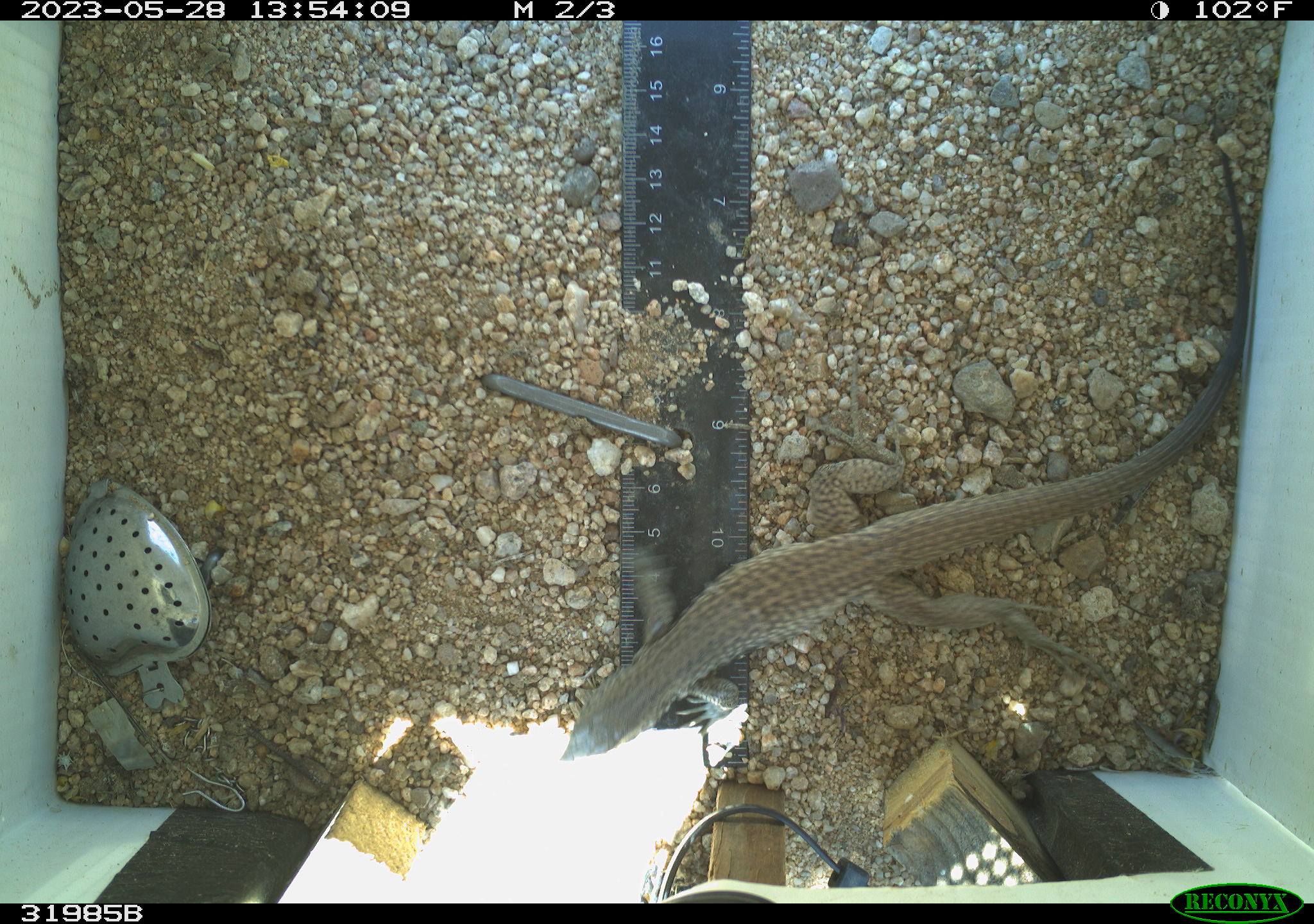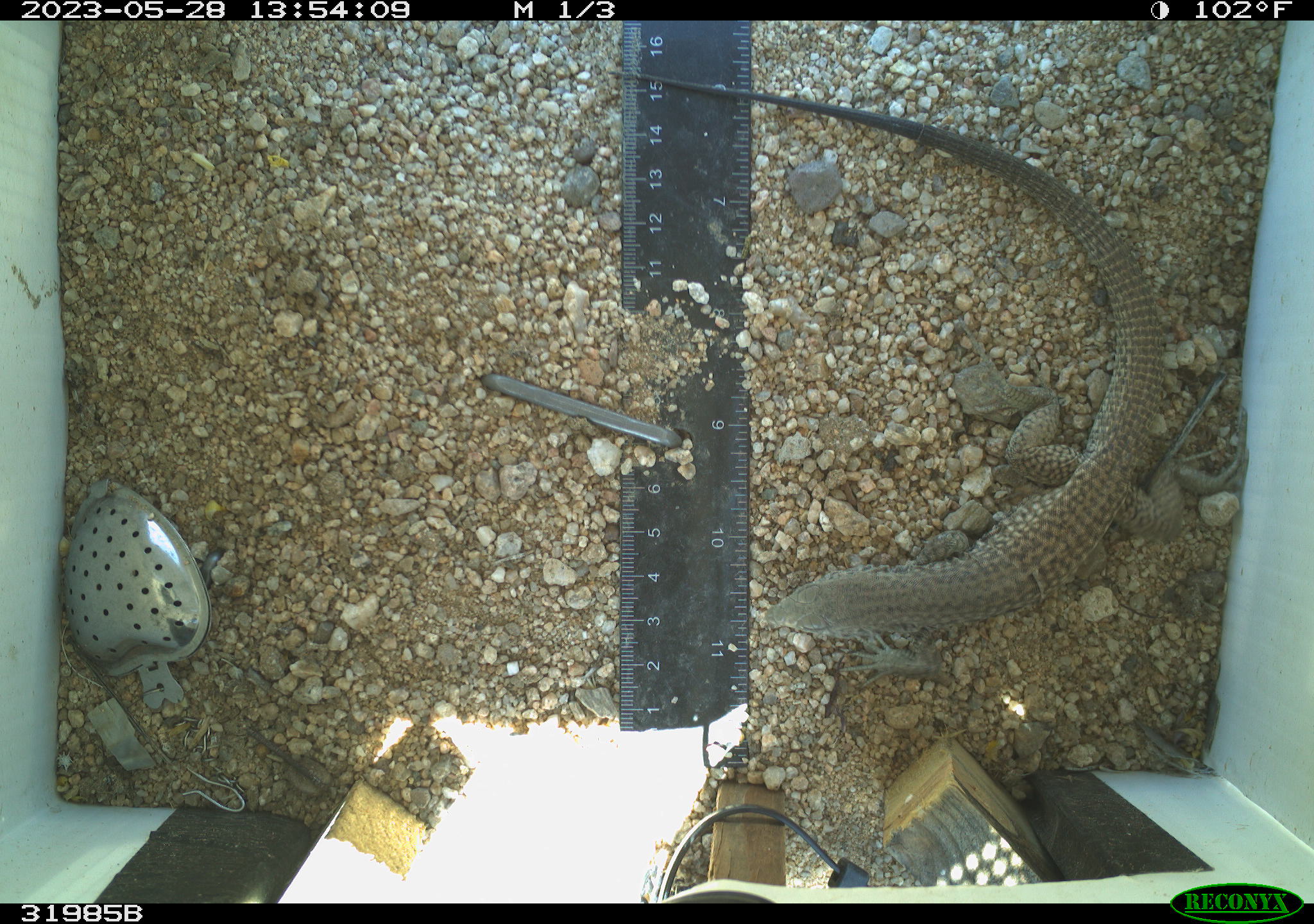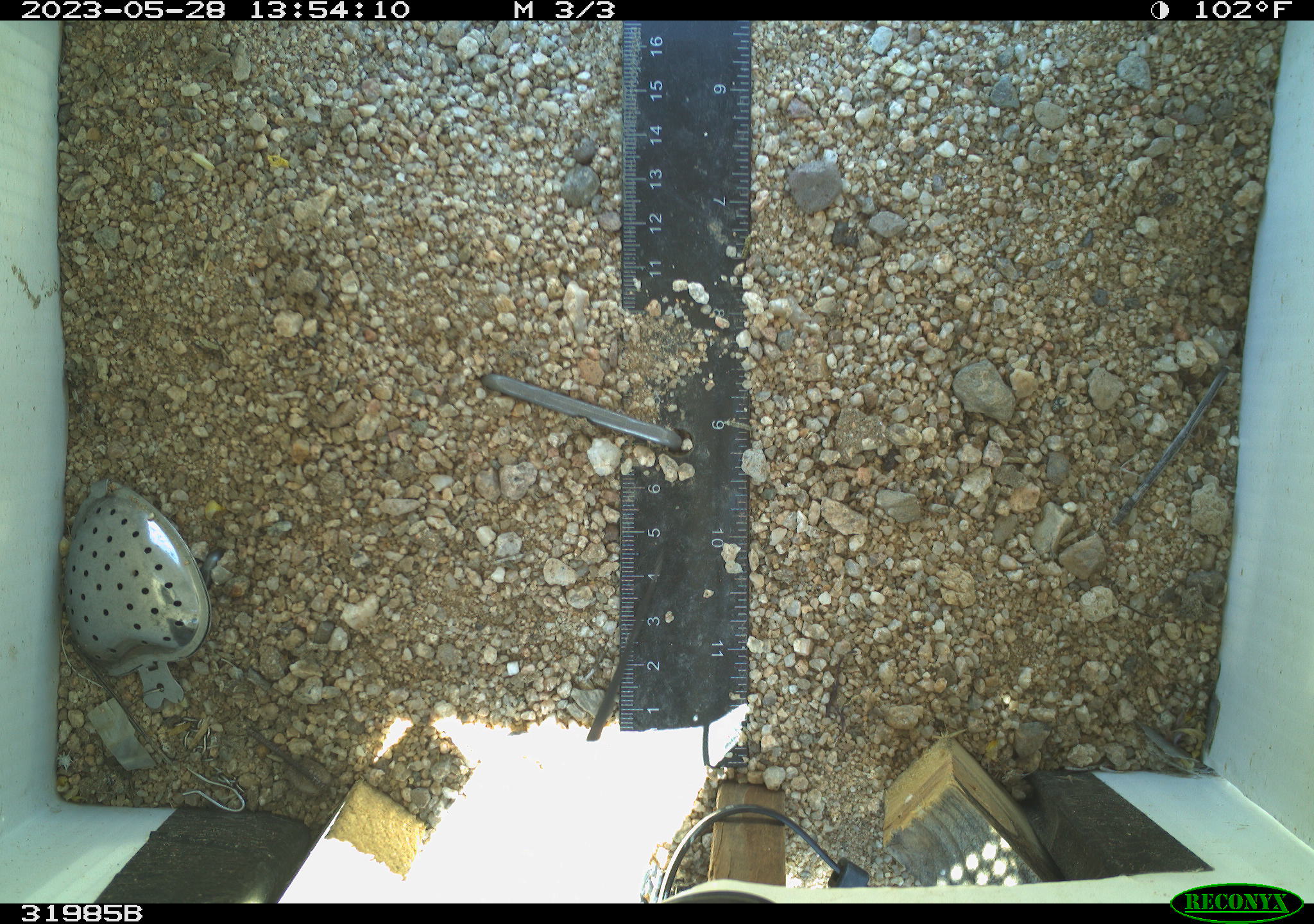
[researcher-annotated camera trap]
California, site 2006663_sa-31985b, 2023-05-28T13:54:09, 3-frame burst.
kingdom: Animalia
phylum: Chordata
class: Reptilia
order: Squamata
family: Teiidae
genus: Aspidoscelis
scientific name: Aspidoscelis tigris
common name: western whiptail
Western whiptail (Aspidoscelis tigris).